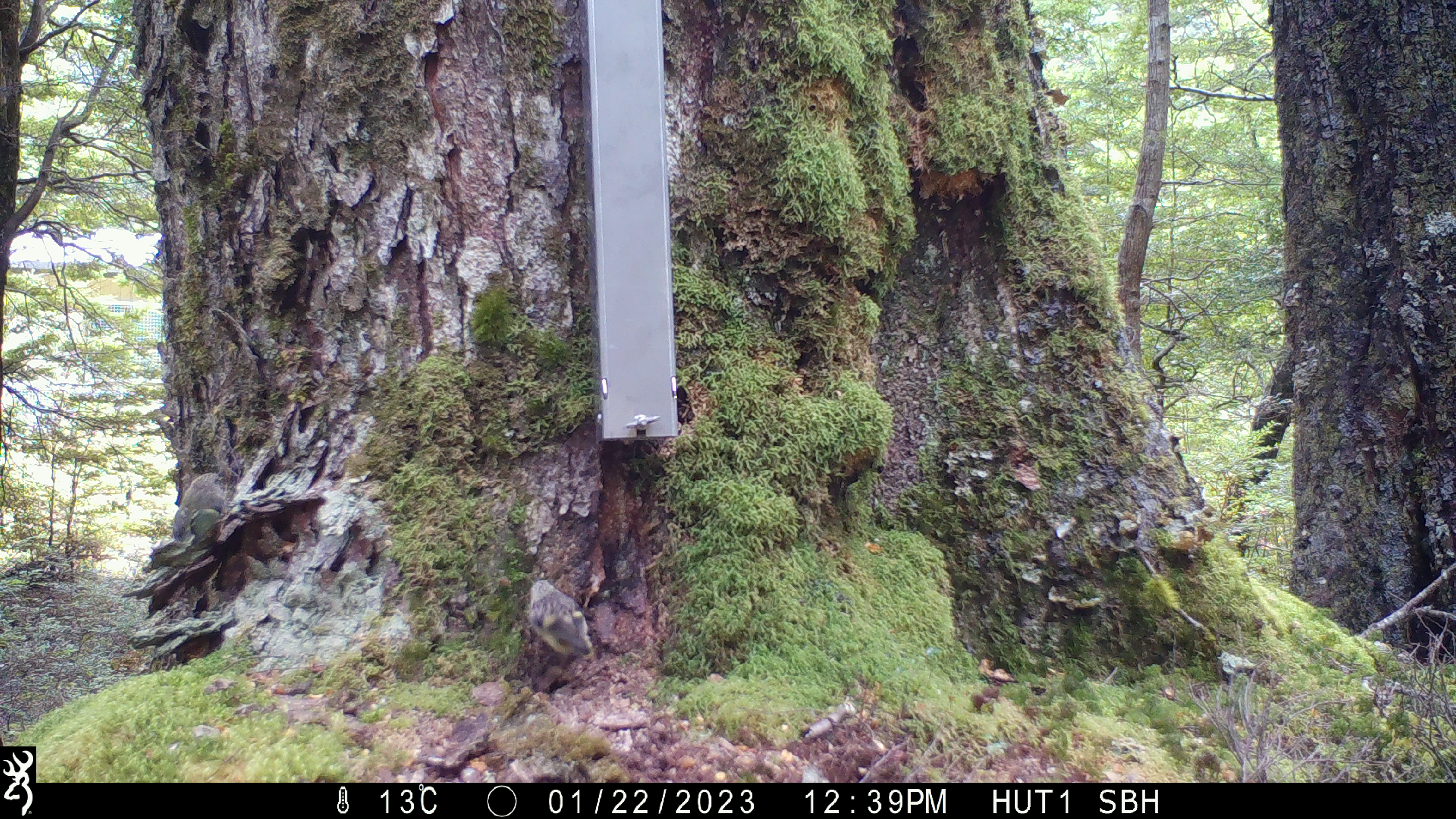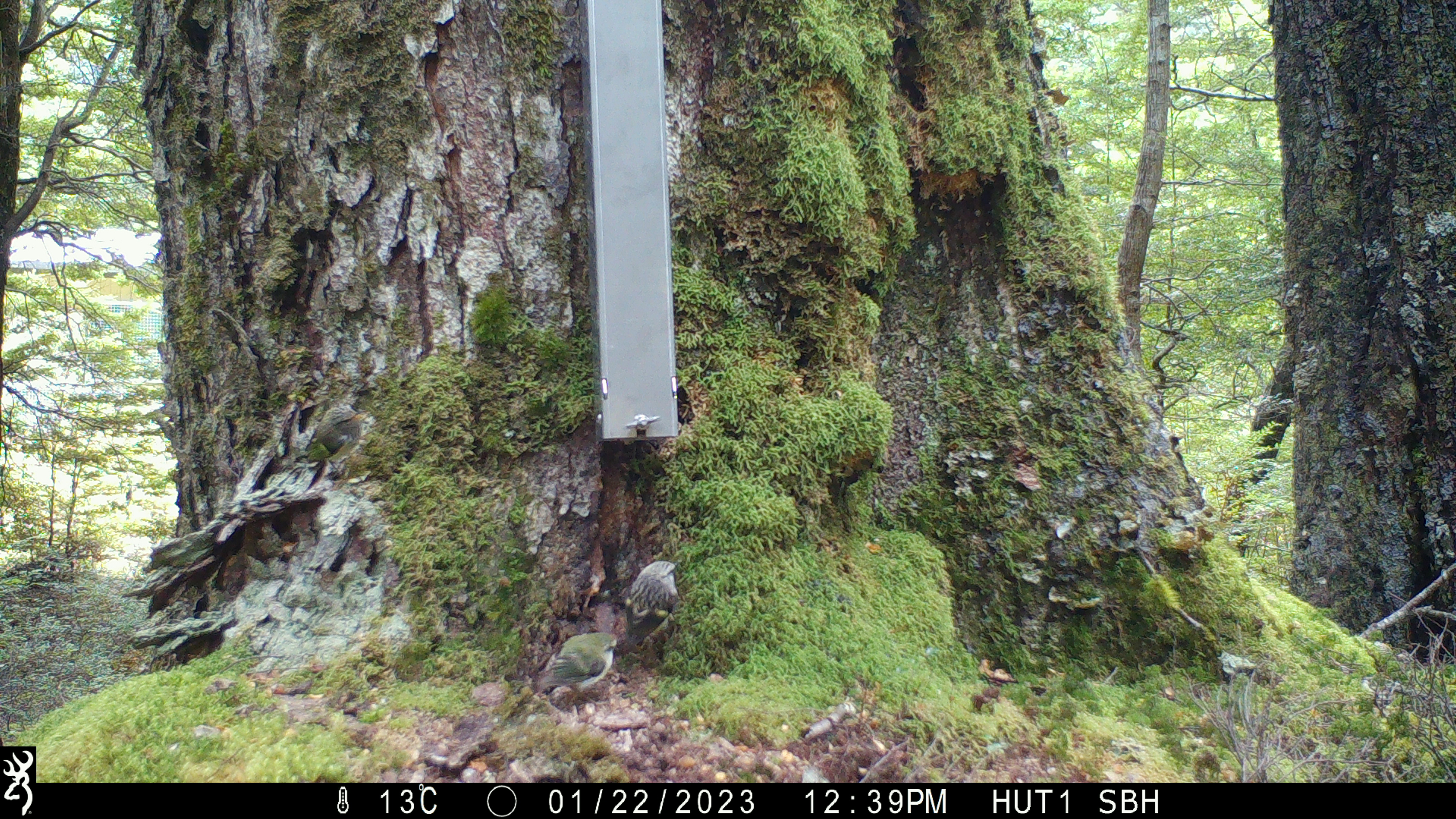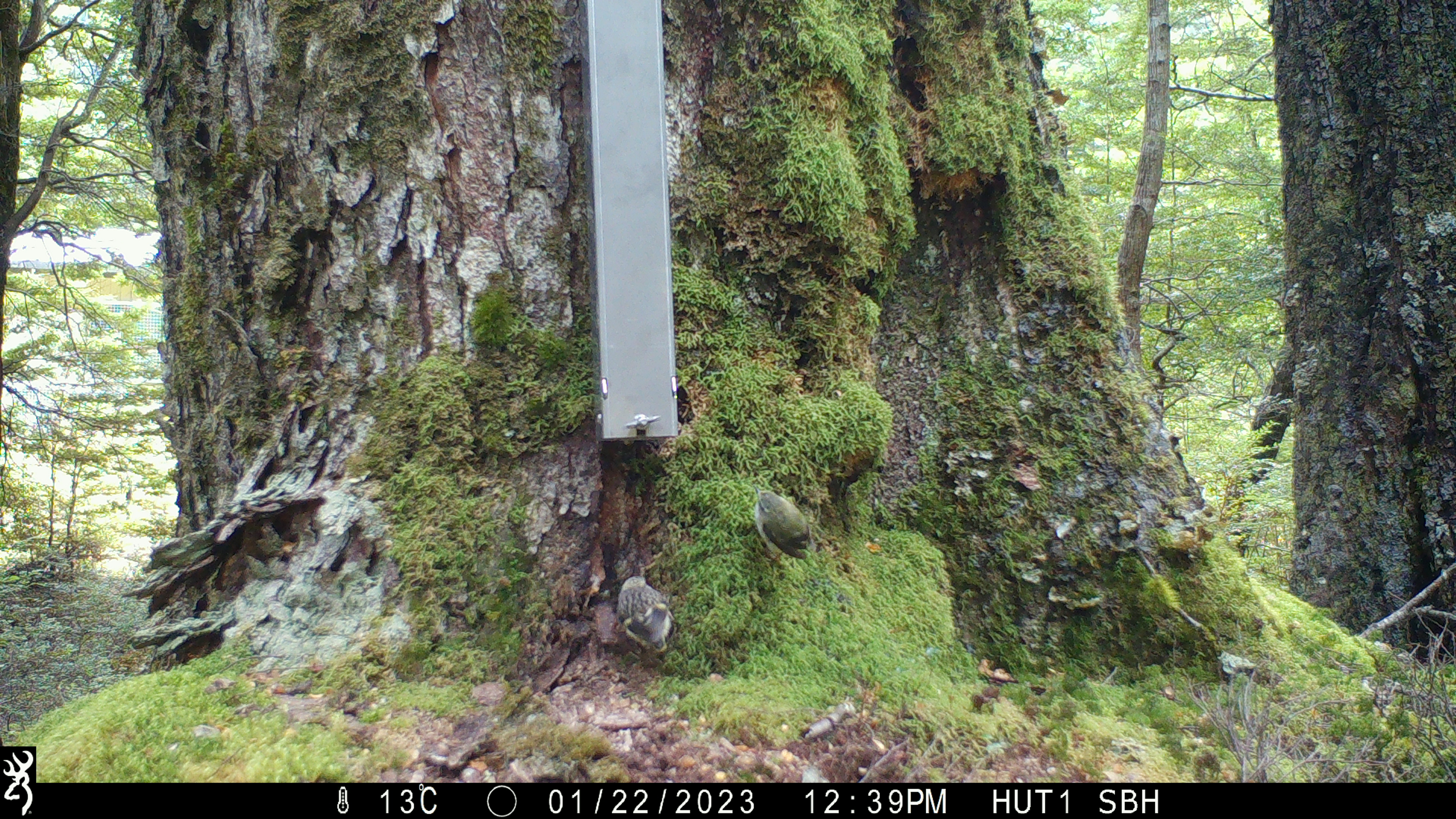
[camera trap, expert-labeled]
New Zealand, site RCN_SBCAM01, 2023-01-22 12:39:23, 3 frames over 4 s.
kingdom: Animalia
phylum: Chordata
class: Aves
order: Passeriformes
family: Acanthisittidae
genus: Acanthisitta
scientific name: Acanthisitta chloris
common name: rifleman